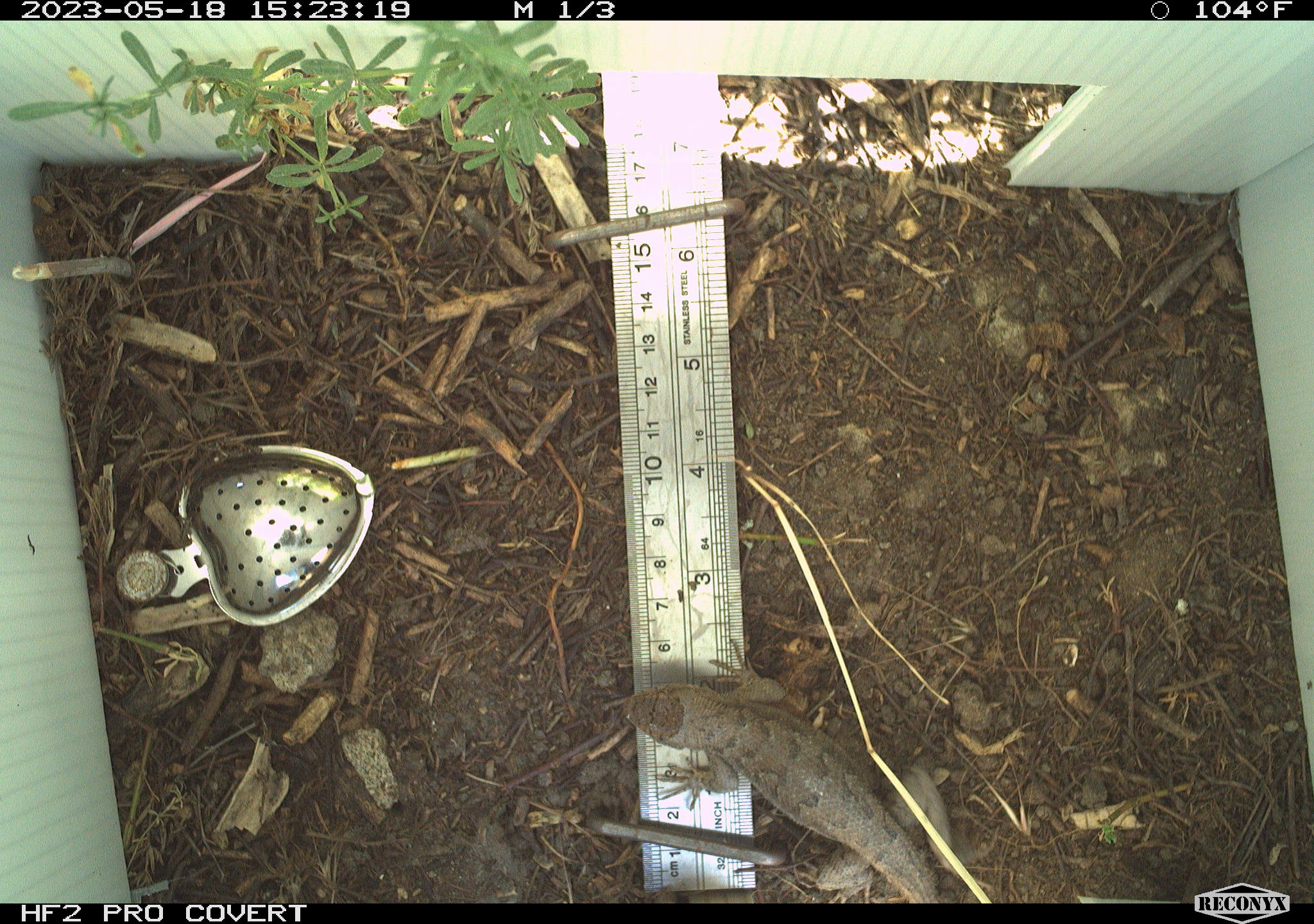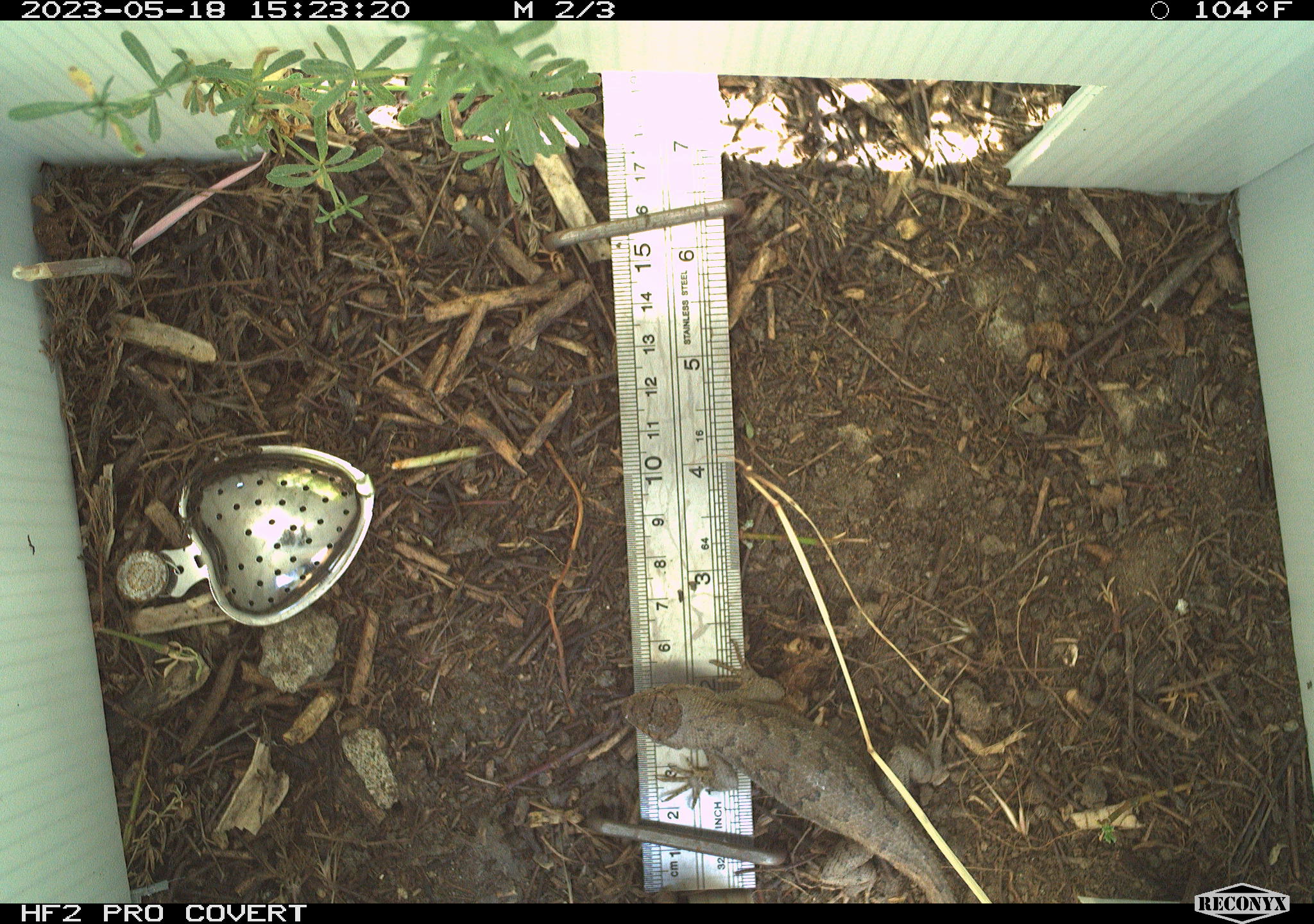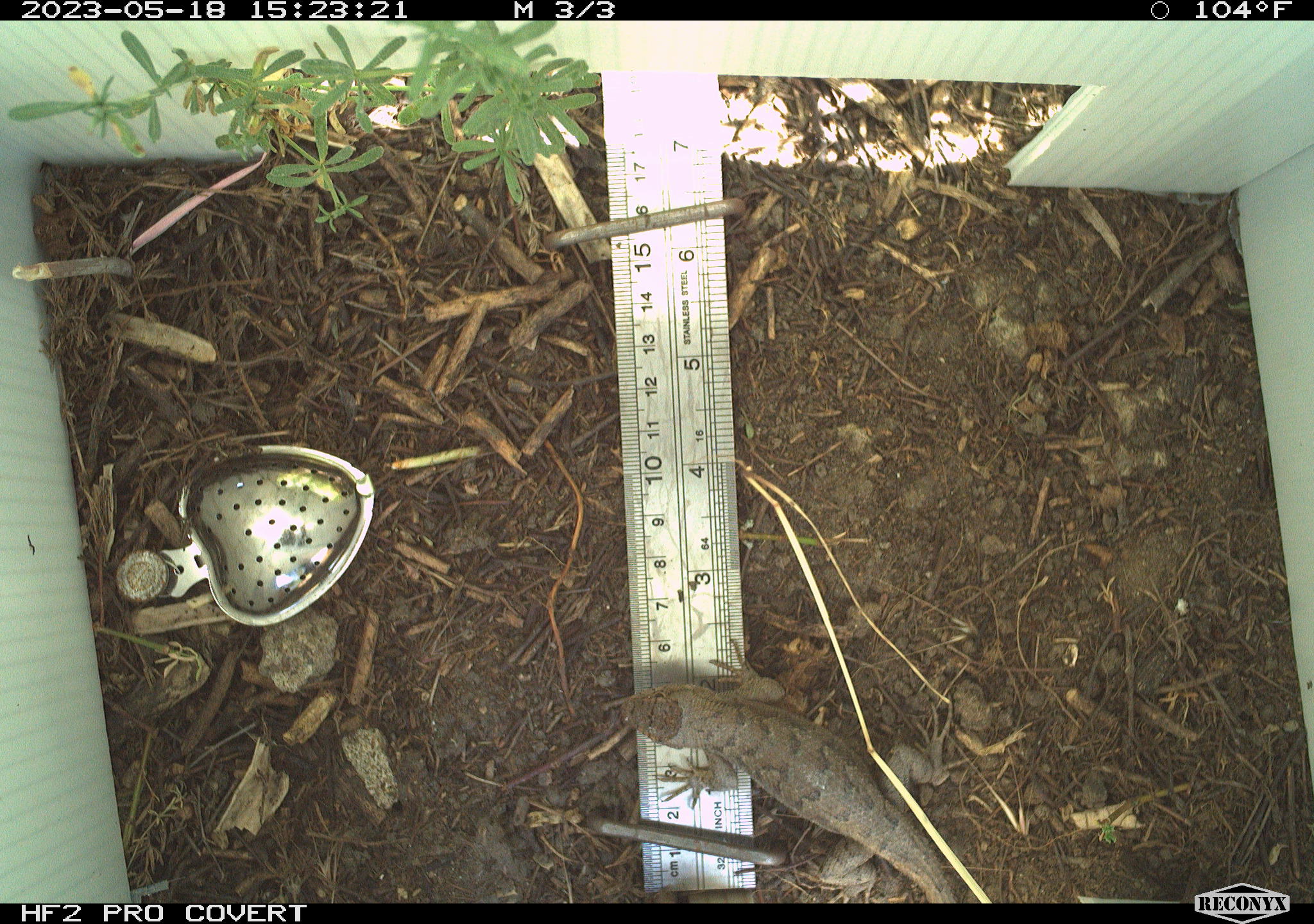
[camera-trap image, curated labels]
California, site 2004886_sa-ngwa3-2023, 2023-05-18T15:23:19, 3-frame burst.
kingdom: Animalia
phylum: Chordata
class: Reptilia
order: Squamata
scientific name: Squamata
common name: lizards and snakes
Lizards and snakes (Squamata).